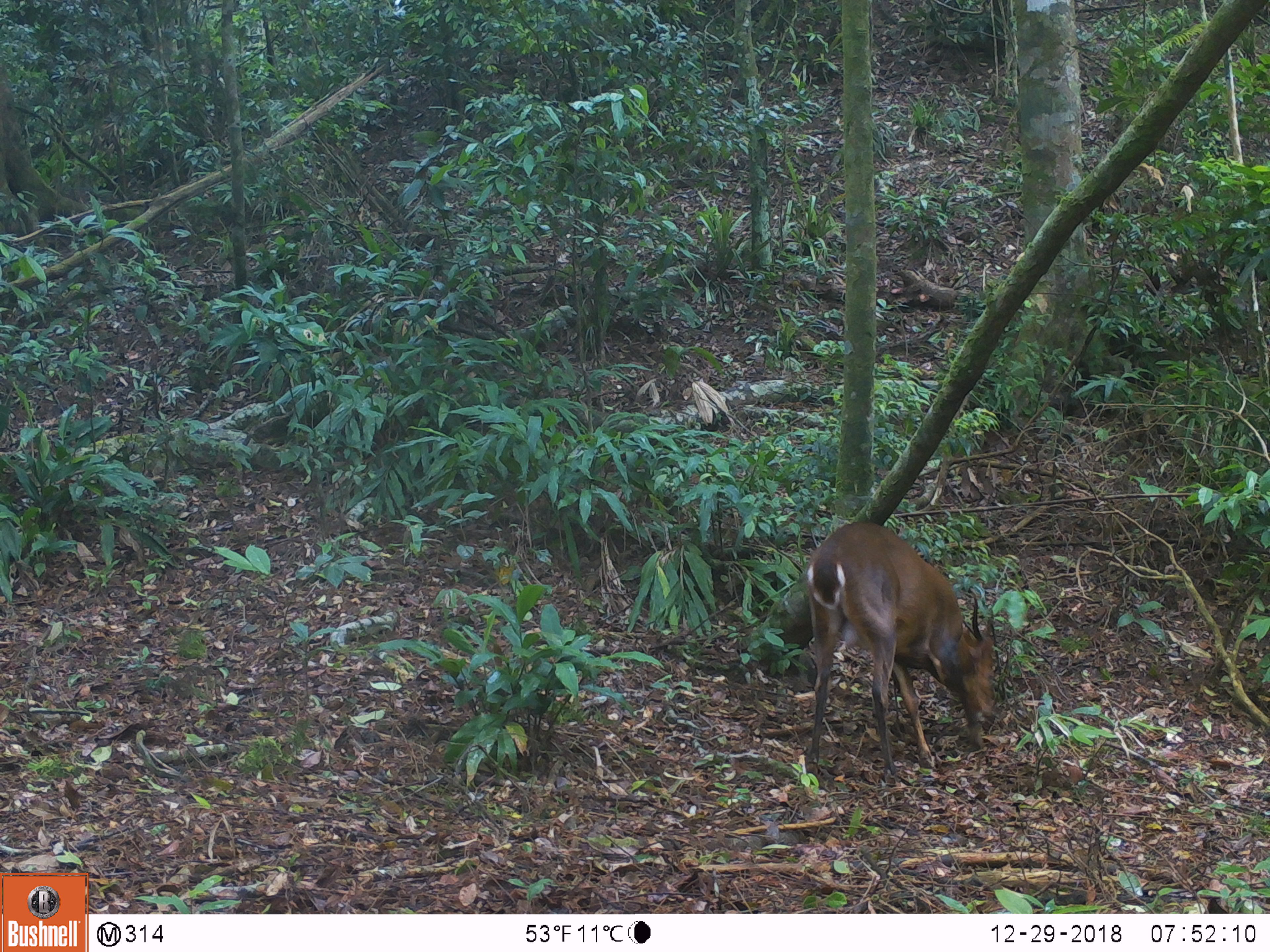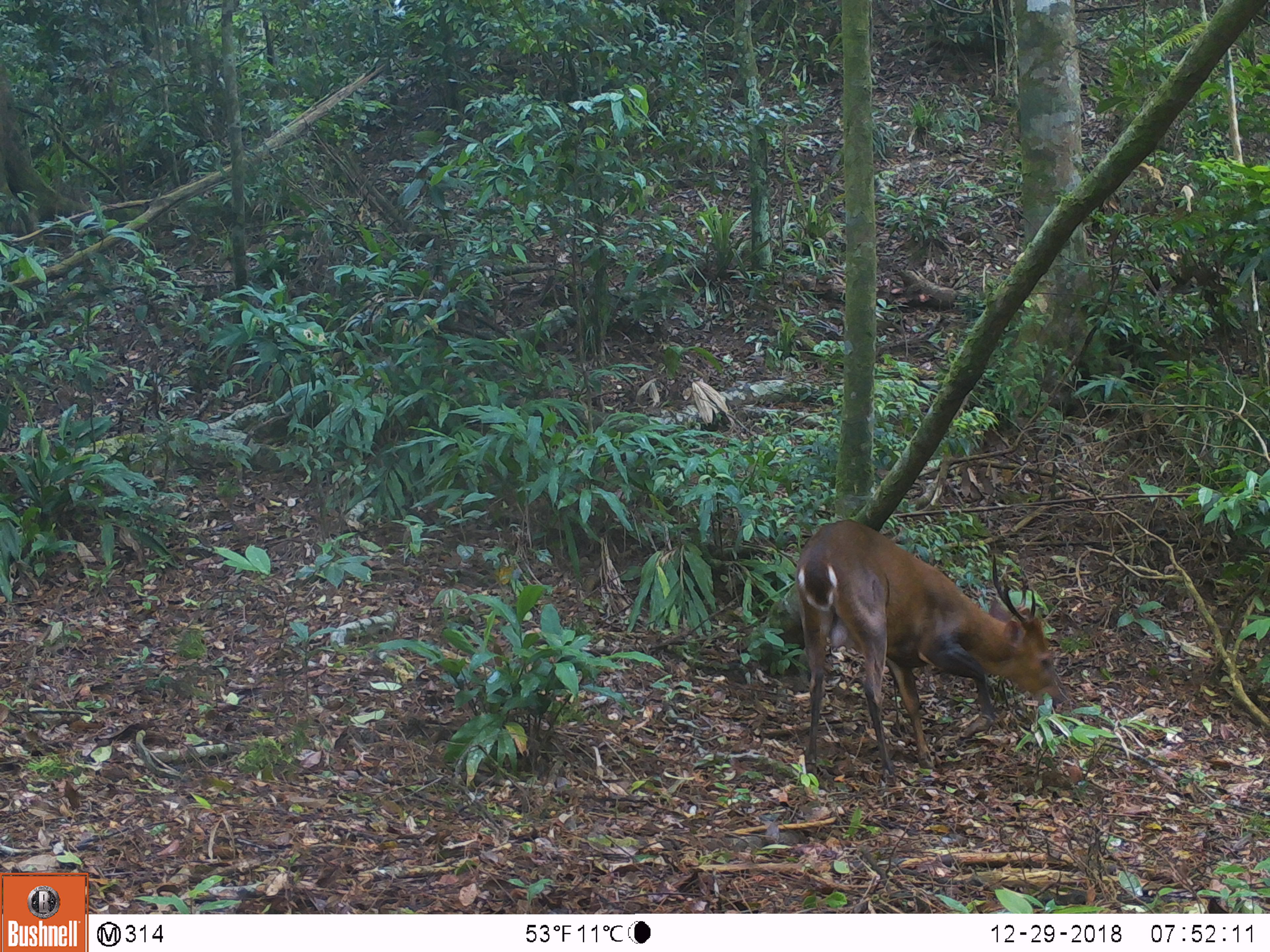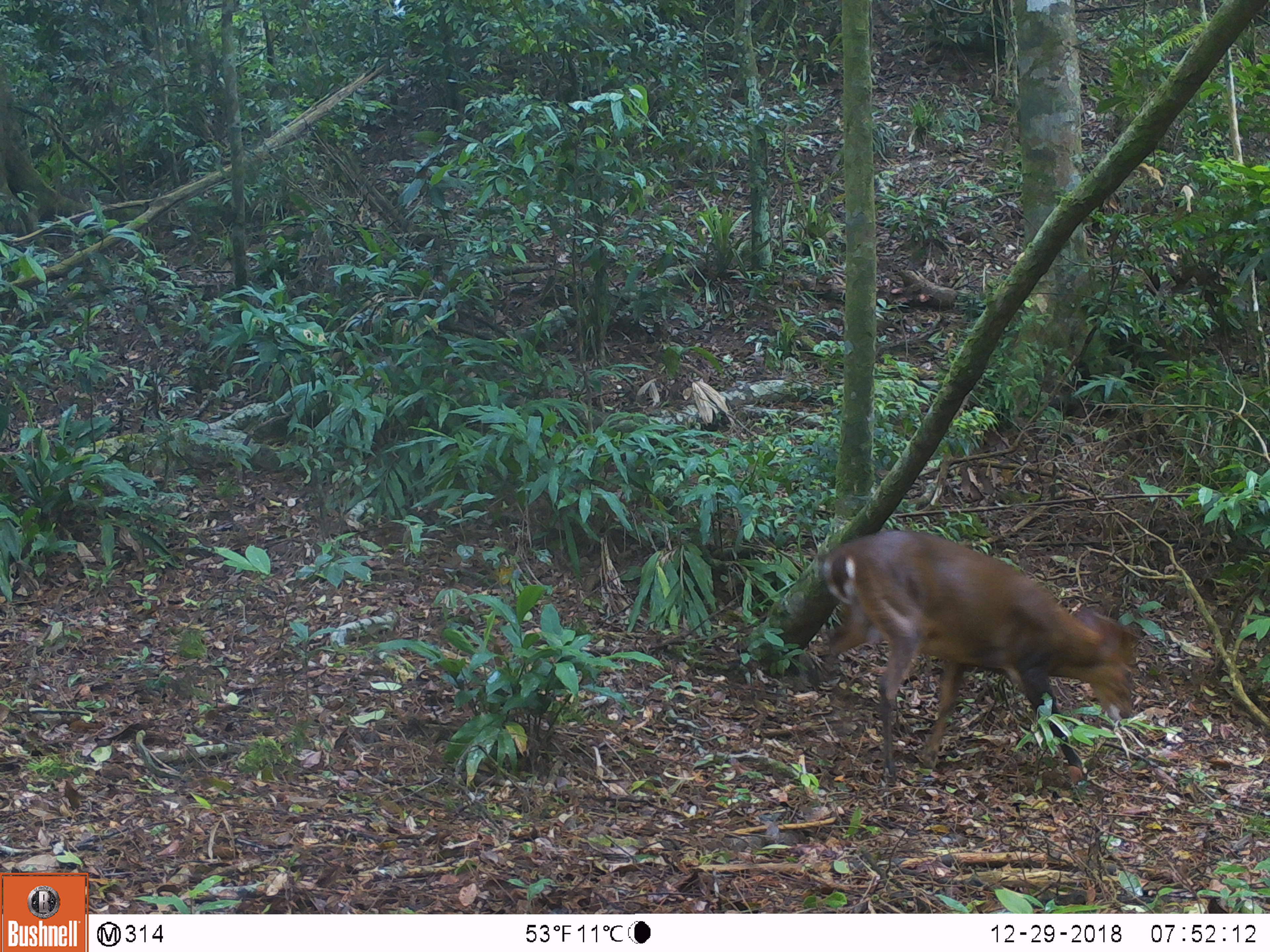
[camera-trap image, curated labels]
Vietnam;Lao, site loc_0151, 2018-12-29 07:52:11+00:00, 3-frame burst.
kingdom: Animalia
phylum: Chordata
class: Mammalia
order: Artiodactyla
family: Cervidae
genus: Muntiacus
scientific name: Muntiacus vuquangensis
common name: large-antlered muntjac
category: large antlered muntjac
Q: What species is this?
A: Large antlered muntjac (large-antlered muntjac) (Muntiacus vuquangensis).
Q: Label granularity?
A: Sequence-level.